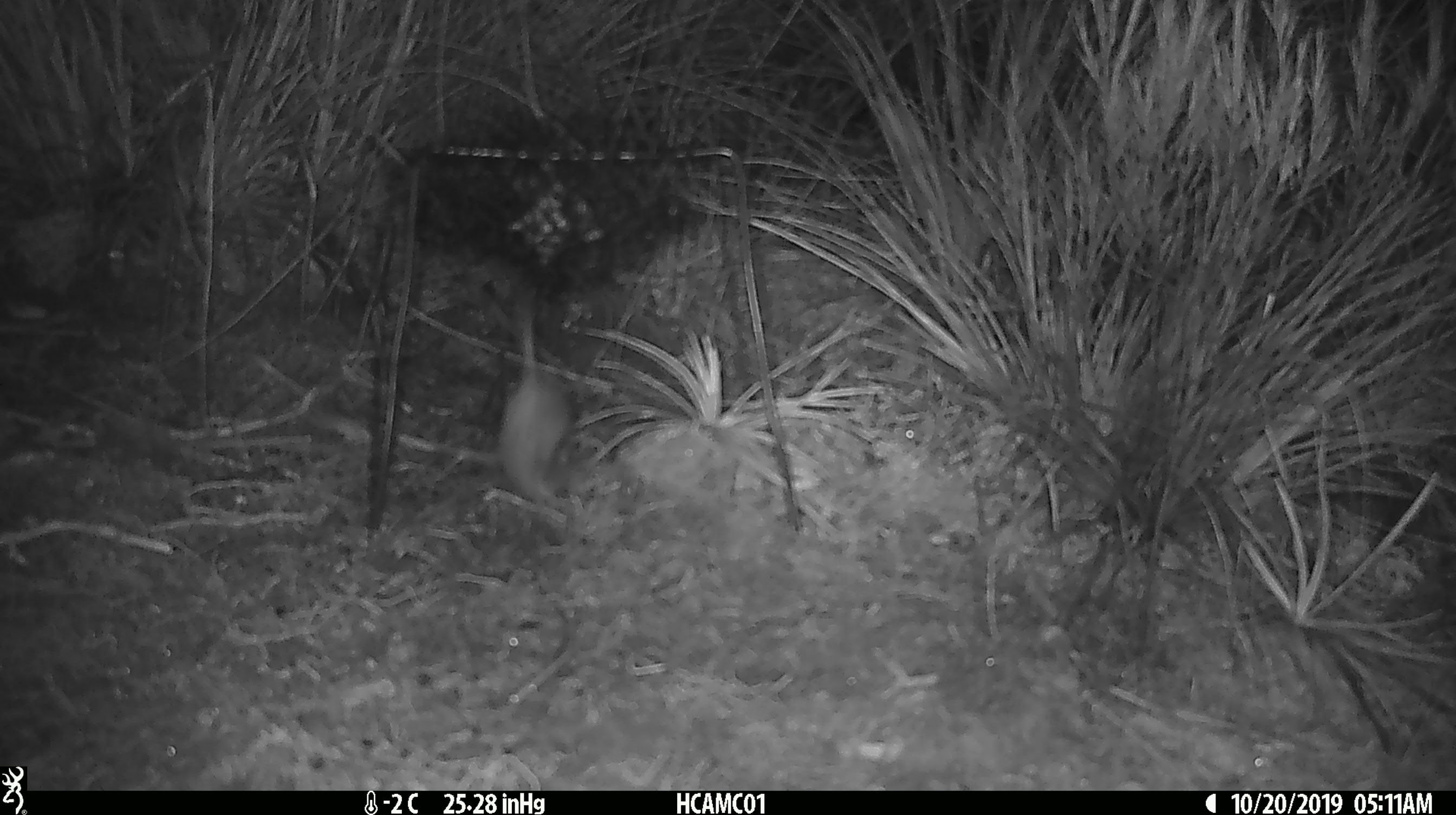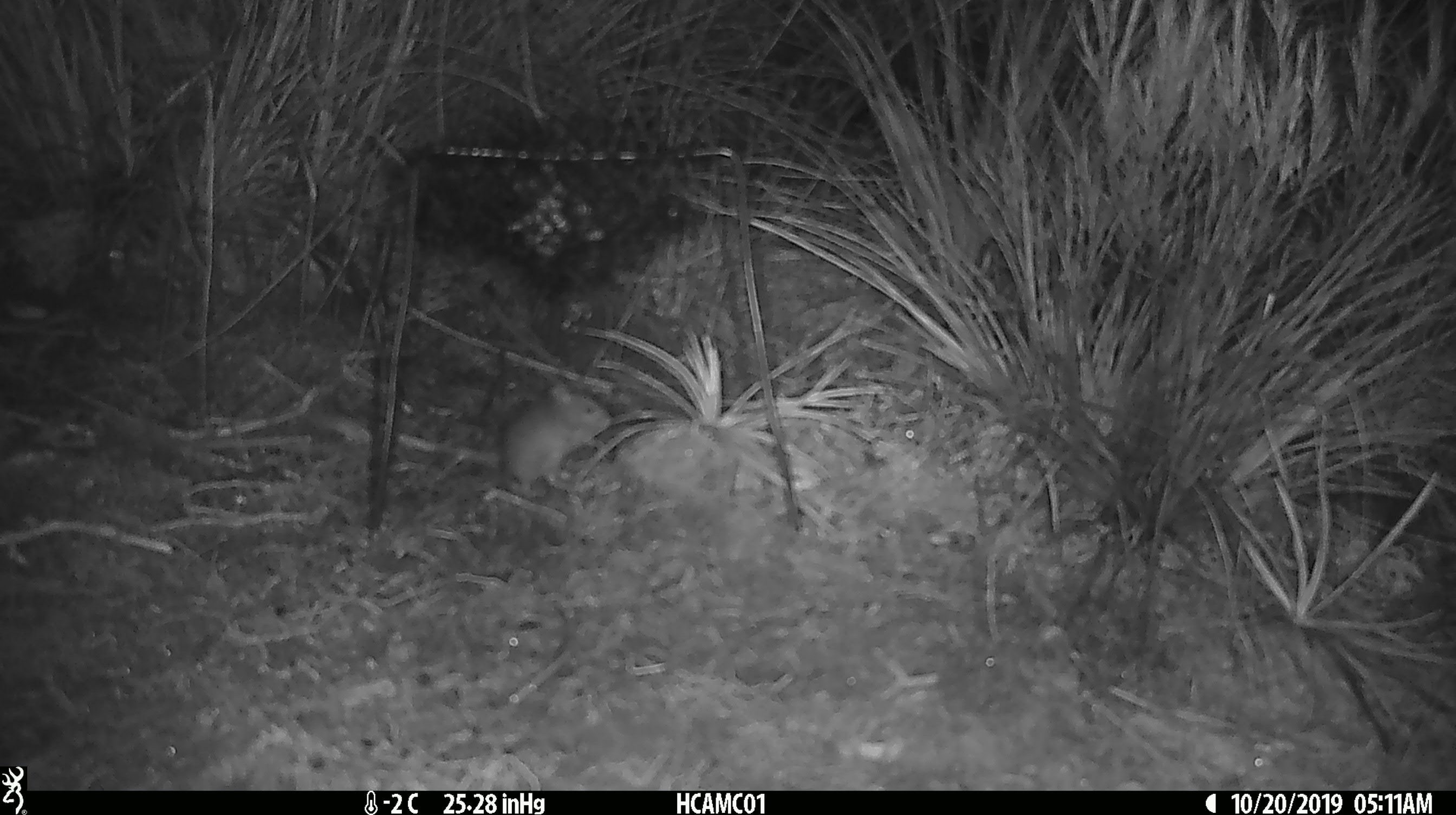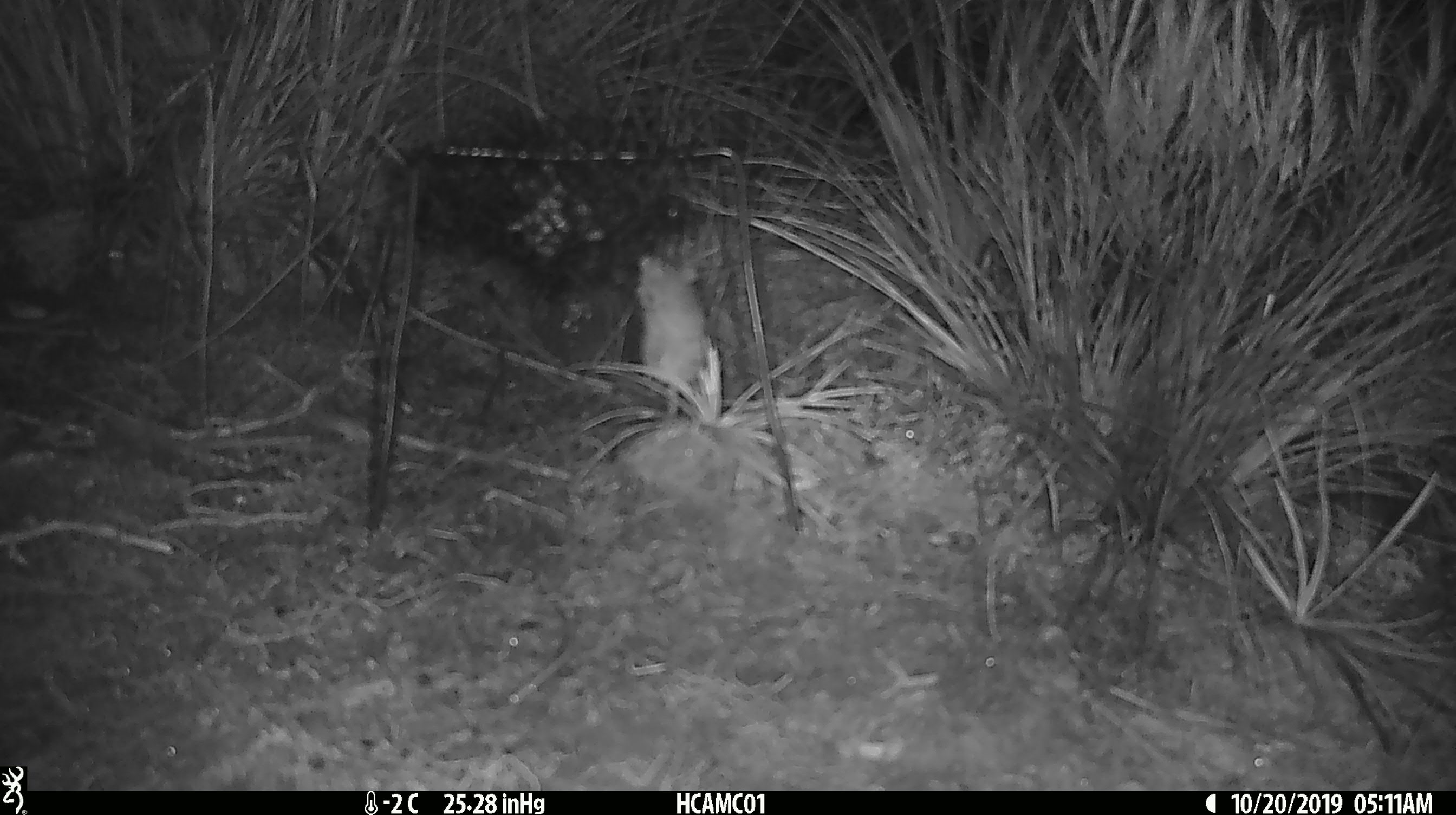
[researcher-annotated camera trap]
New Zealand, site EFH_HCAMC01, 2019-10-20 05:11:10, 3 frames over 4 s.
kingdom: Animalia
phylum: Chordata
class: Mammalia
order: Rodentia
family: Muridae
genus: Mus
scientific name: Mus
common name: mouse